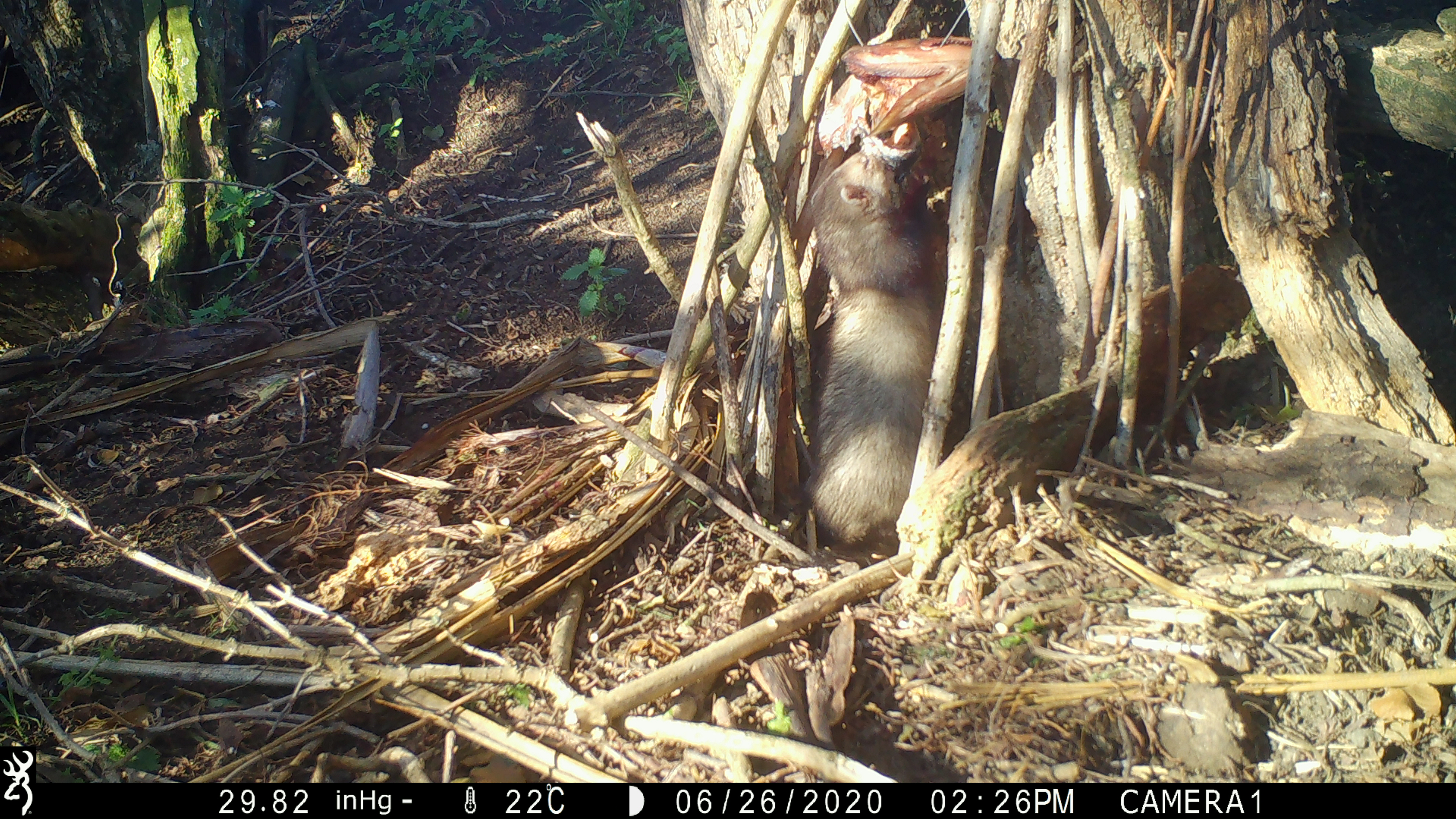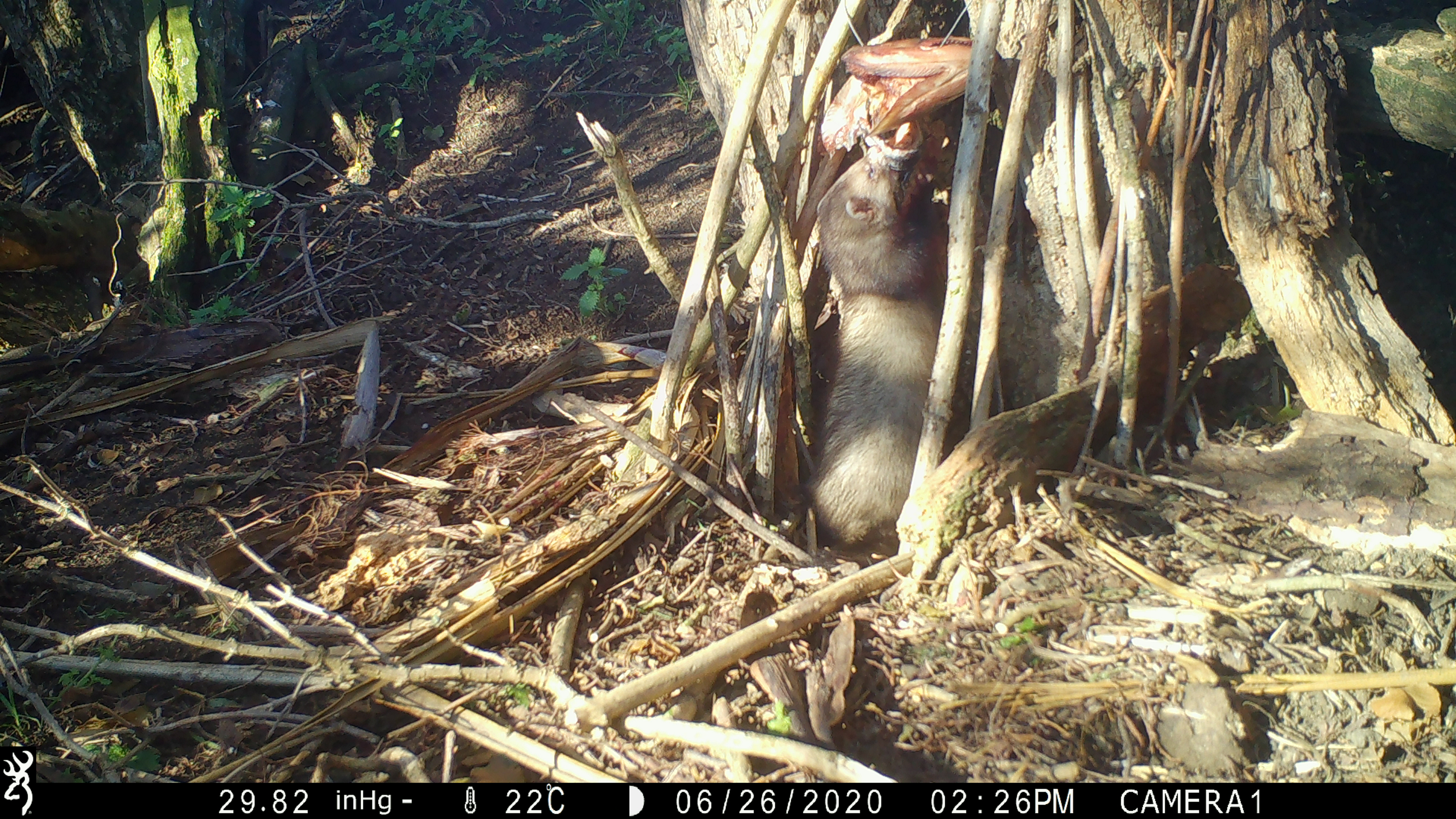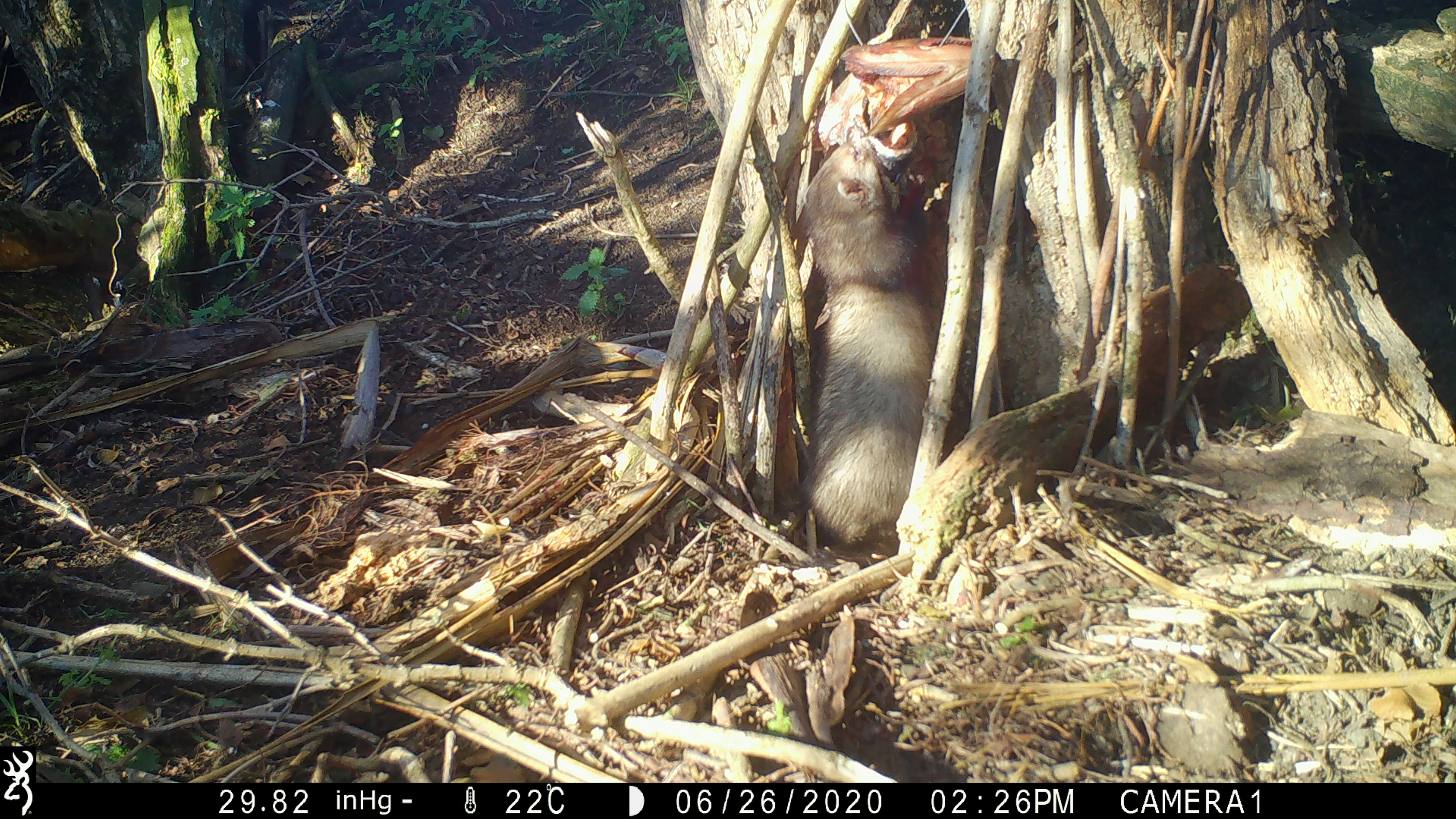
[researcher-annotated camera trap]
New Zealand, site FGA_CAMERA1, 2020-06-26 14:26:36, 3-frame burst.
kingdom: Animalia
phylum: Chordata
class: Mammalia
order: Carnivora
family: Mustelidae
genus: Mustela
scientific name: Mustela furo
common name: ferret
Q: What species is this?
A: Ferret (Mustela furo).